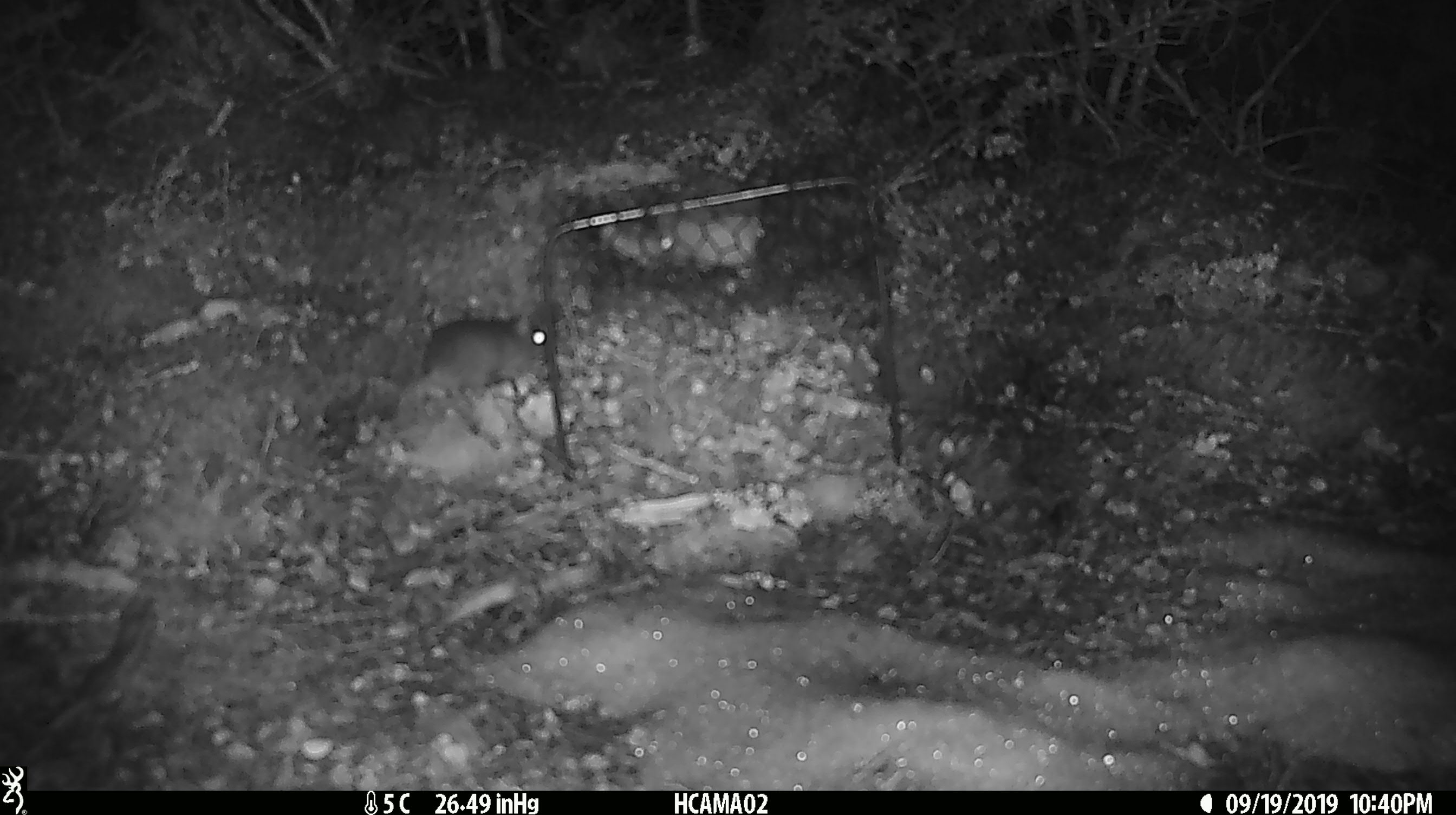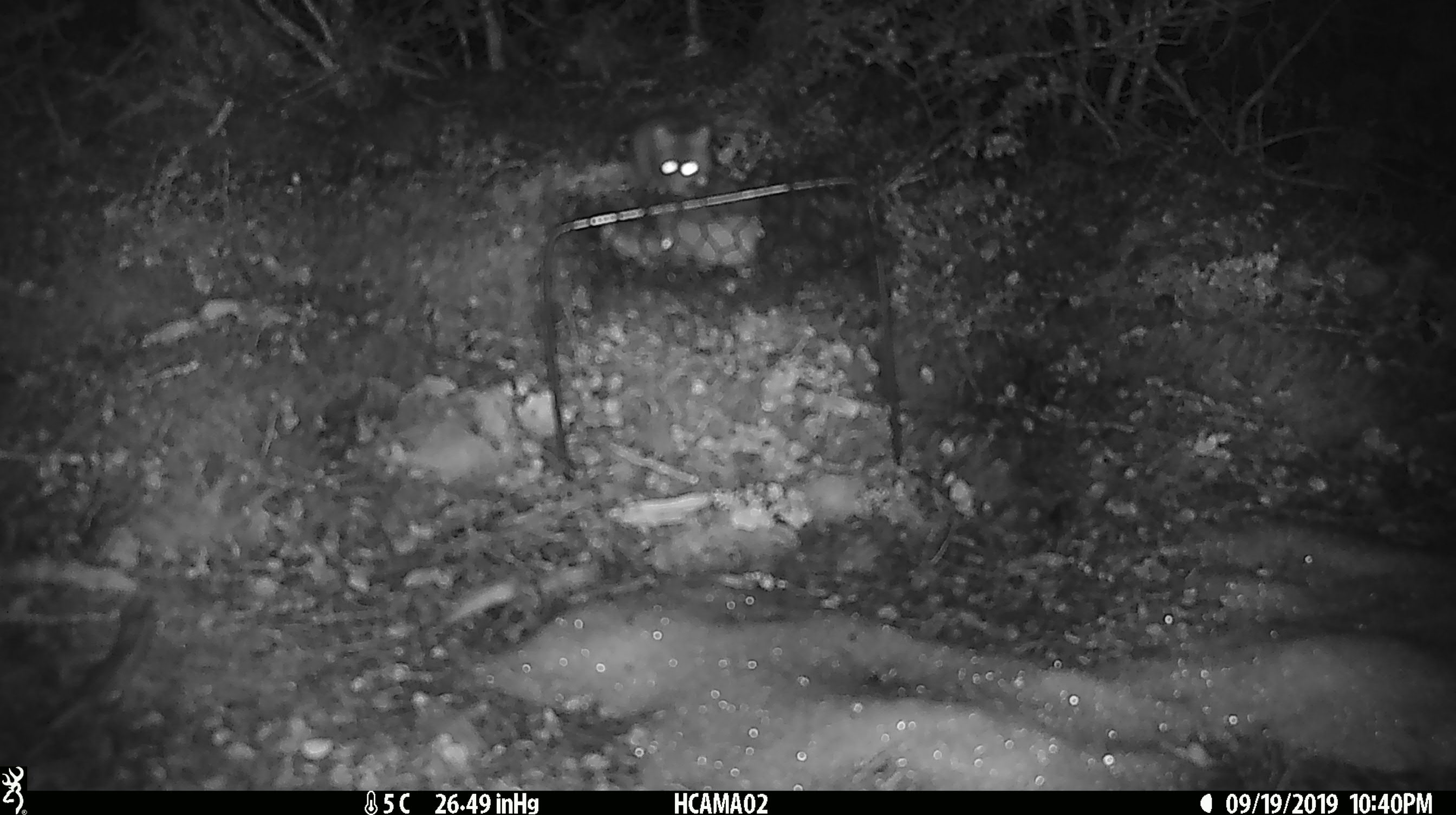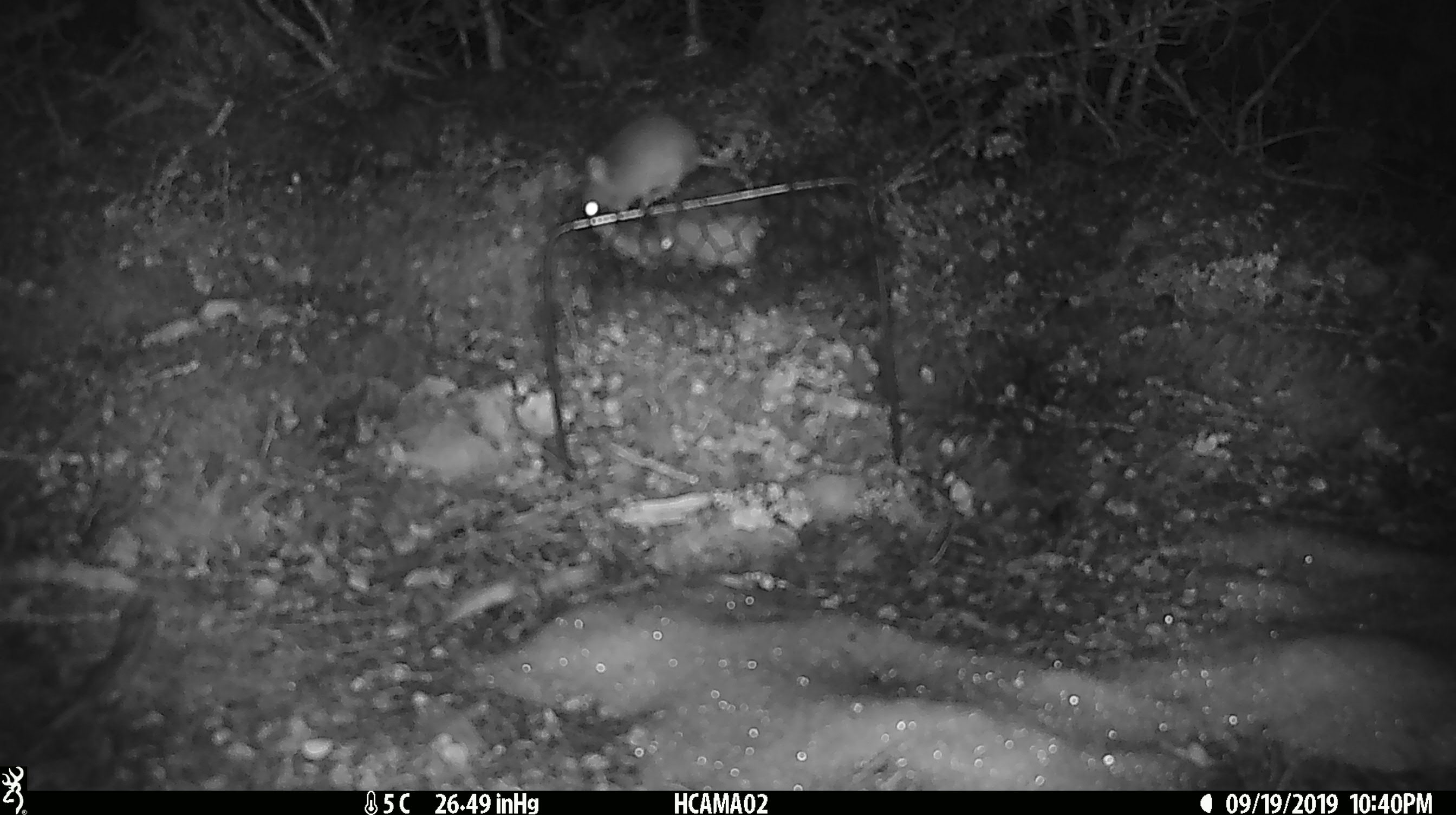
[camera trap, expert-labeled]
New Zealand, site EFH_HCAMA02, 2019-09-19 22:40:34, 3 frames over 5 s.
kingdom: Animalia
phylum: Chordata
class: Mammalia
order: Rodentia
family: Muridae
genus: Mus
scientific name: Mus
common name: mouse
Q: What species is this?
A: Mouse (Mus).